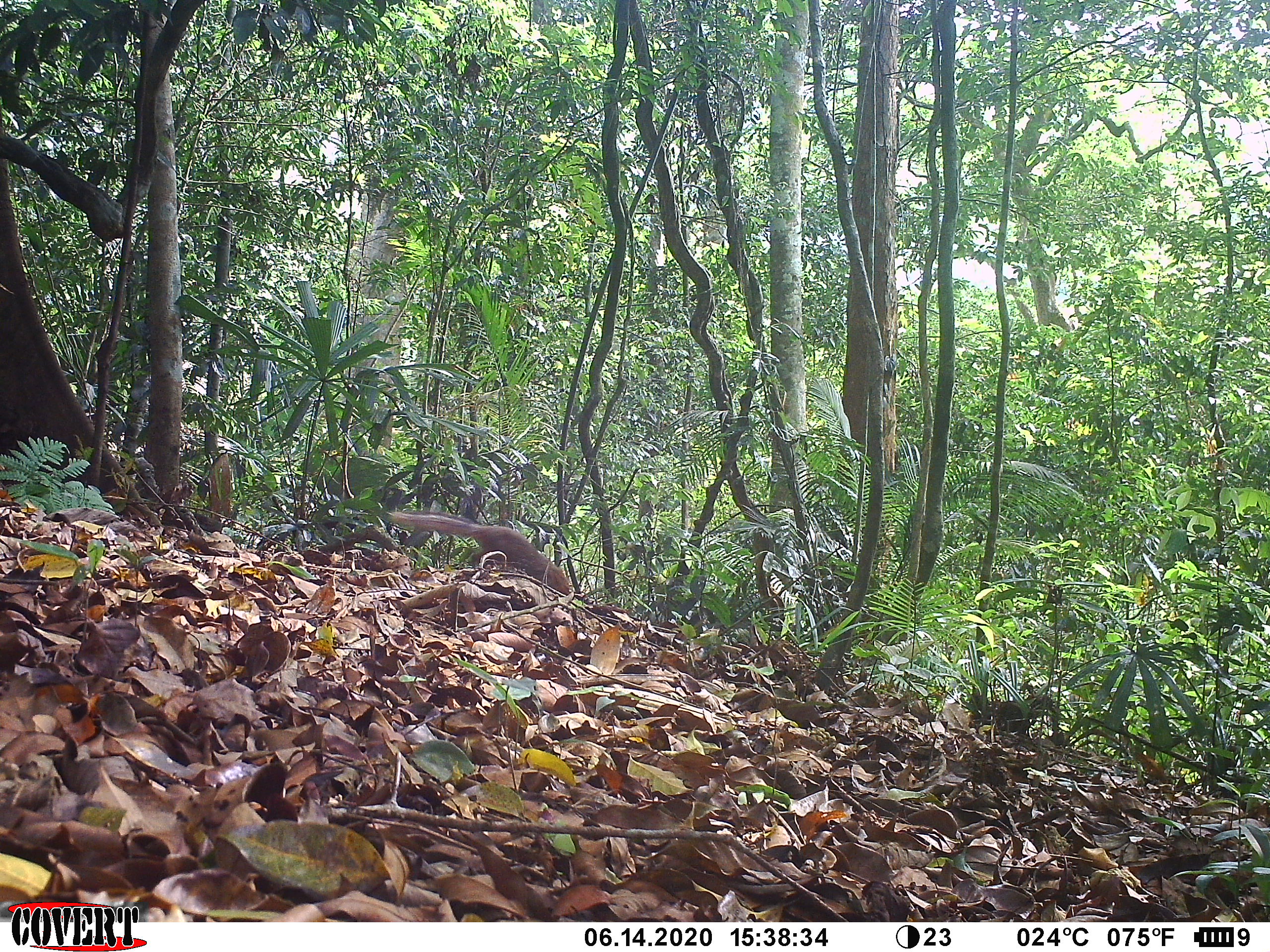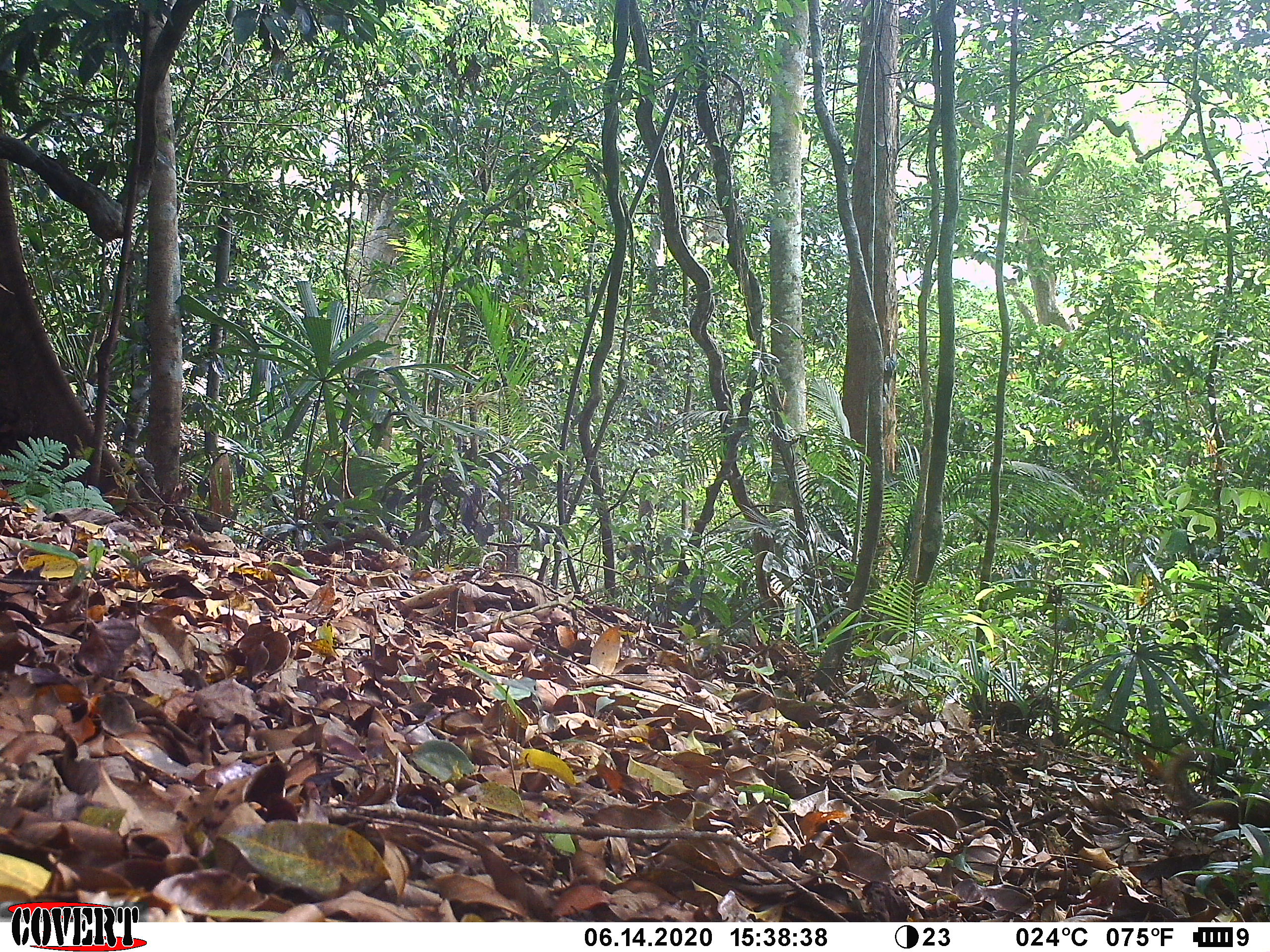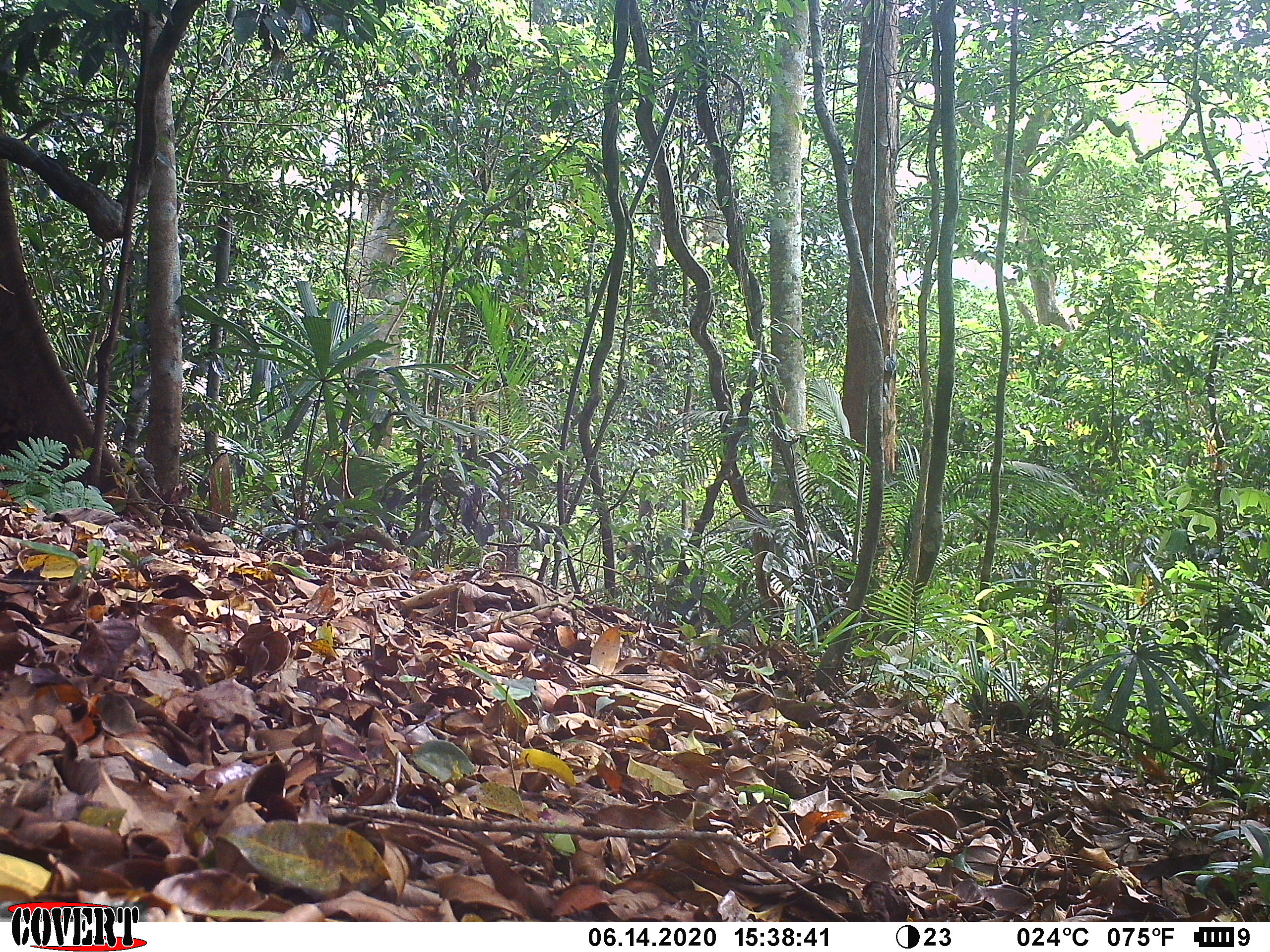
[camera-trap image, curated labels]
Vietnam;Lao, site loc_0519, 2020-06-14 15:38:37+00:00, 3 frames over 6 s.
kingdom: Animalia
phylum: Chordata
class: Mammalia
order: Rodentia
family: Sciuridae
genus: Dremomys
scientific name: Dremomys rufigenis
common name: red-cheeked squirrel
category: red cheeked squirrel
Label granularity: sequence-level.